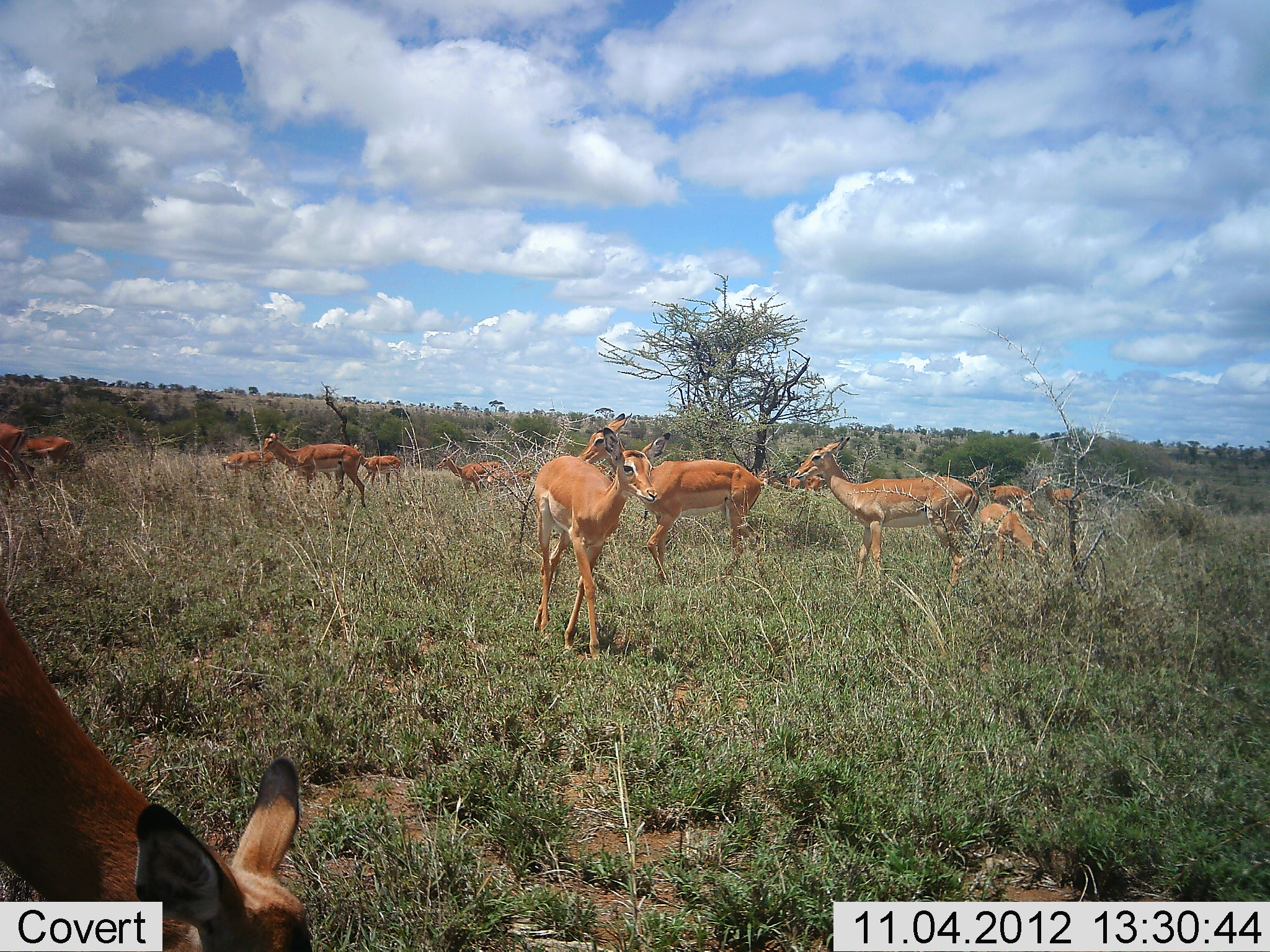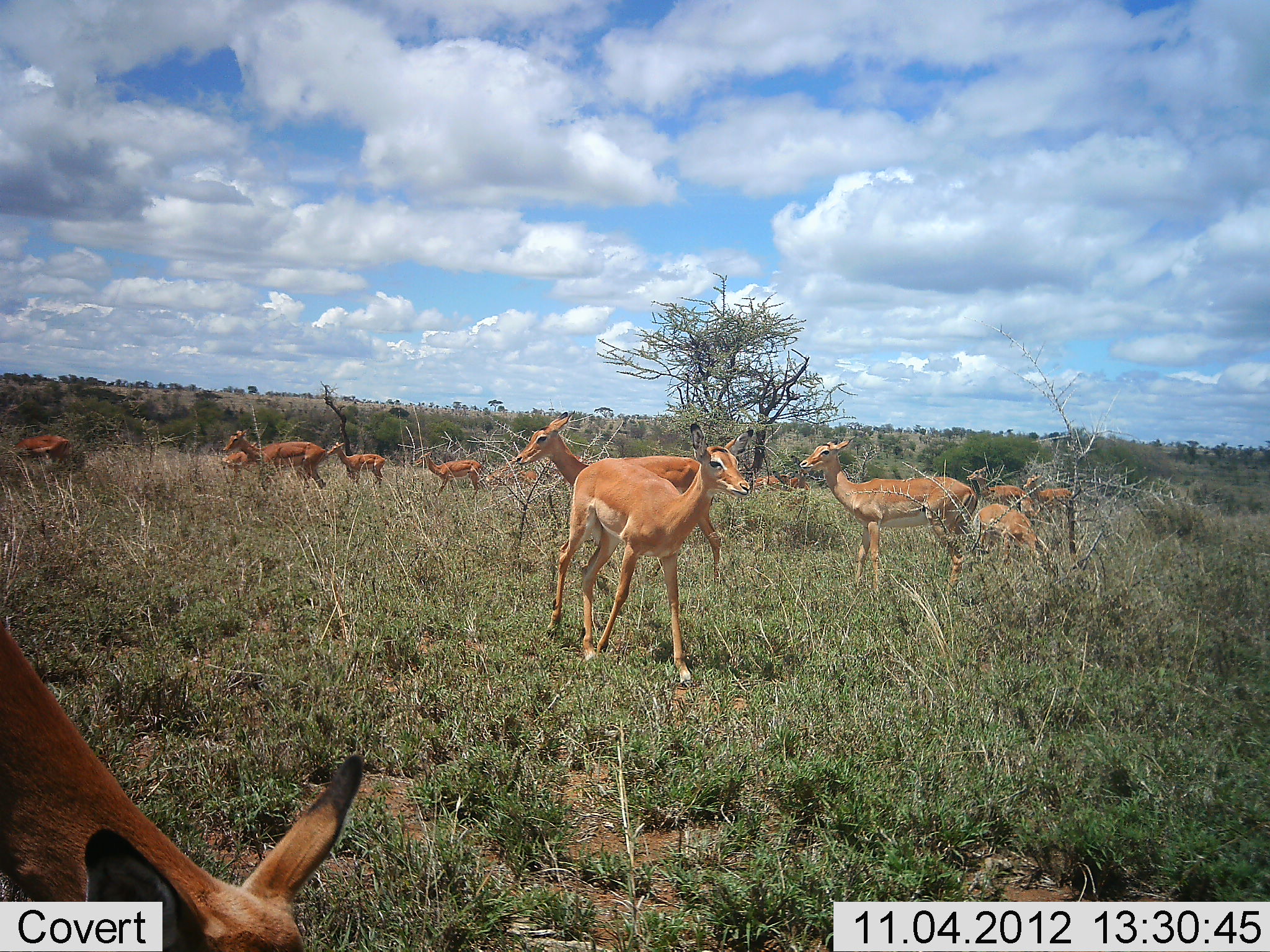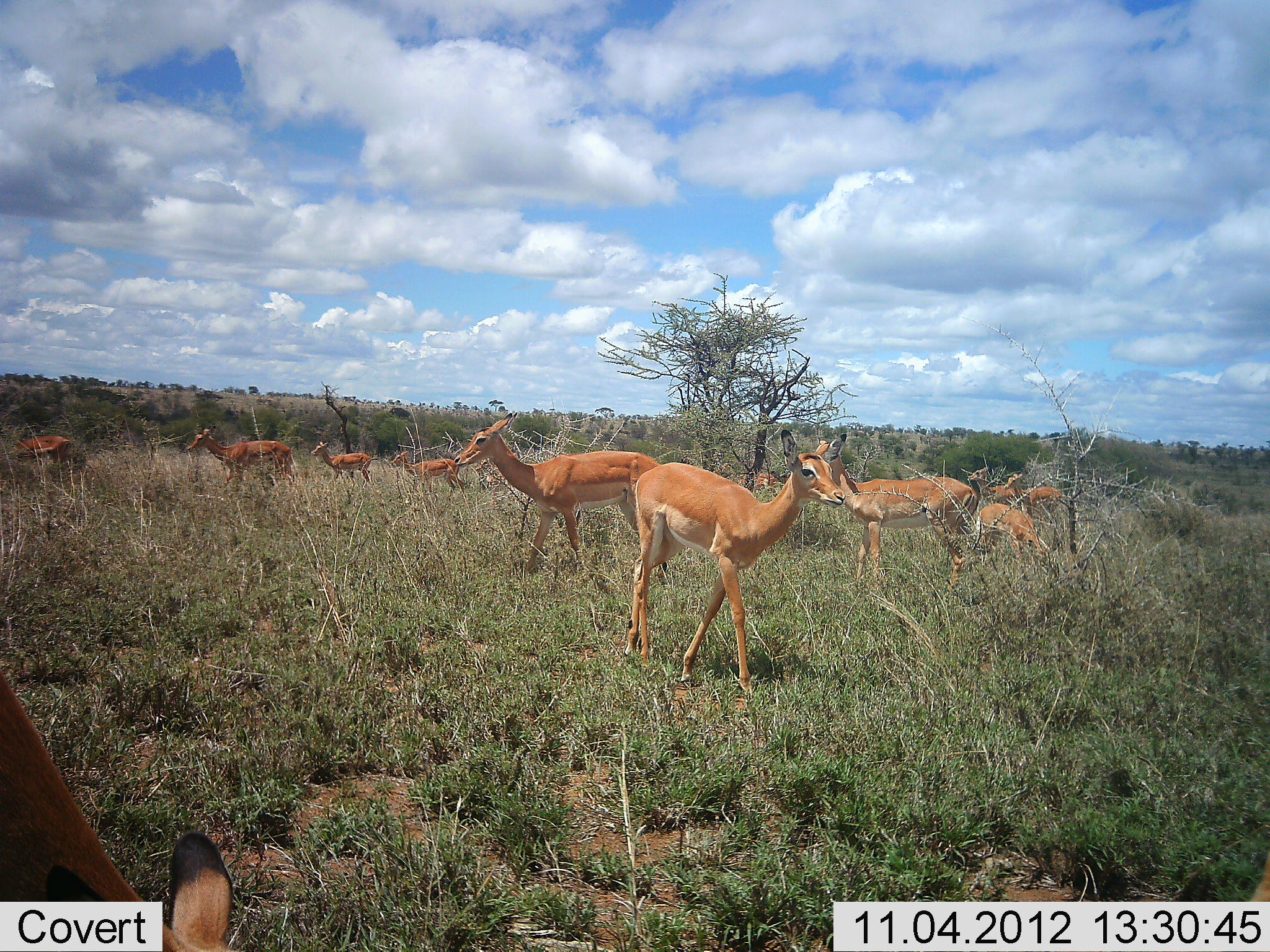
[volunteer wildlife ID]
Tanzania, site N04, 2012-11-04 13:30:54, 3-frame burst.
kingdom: Animalia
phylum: Chordata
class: Mammalia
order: Artiodactyla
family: Bovidae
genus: Aepyceros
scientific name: Aepyceros melampus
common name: impala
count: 11-50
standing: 73%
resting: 0%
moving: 91%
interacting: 0%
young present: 0%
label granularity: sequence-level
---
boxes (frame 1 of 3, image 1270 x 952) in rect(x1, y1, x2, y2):
animal: rect(1, 598, 313, 952); rect(577, 412, 769, 590); rect(531, 426, 672, 661); rect(792, 438, 979, 597); rect(261, 430, 367, 509); rect(975, 502, 1050, 571); rect(967, 462, 1036, 520); rect(0, 422, 42, 509); rect(435, 451, 505, 502); rect(14, 436, 74, 486); rect(352, 444, 402, 490); rect(1037, 478, 1083, 518); rect(221, 449, 277, 480); rect(758, 468, 823, 493); rect(477, 466, 531, 496)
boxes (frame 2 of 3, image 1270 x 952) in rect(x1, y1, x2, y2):
animal: rect(0, 615, 362, 952); rect(547, 422, 752, 688); rect(514, 410, 724, 588); rect(799, 435, 981, 603); rect(223, 426, 329, 491); rect(973, 503, 1048, 572); rect(964, 464, 1033, 521); rect(413, 450, 483, 500); rect(326, 440, 386, 488); rect(13, 434, 73, 481); rect(1022, 474, 1071, 513); rect(480, 466, 537, 496); rect(758, 468, 823, 493); rect(221, 451, 248, 469)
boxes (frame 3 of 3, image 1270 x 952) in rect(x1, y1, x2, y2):
animal: rect(1, 669, 244, 952); rect(618, 429, 847, 701); rect(454, 411, 663, 577); rect(813, 432, 980, 598); rect(186, 425, 292, 494); rect(974, 502, 1049, 571); rect(390, 449, 467, 500); rect(8, 435, 71, 484); rect(310, 441, 373, 487); rect(1003, 469, 1062, 516); rect(966, 465, 1018, 507); rect(740, 466, 787, 492); rect(475, 458, 511, 491)